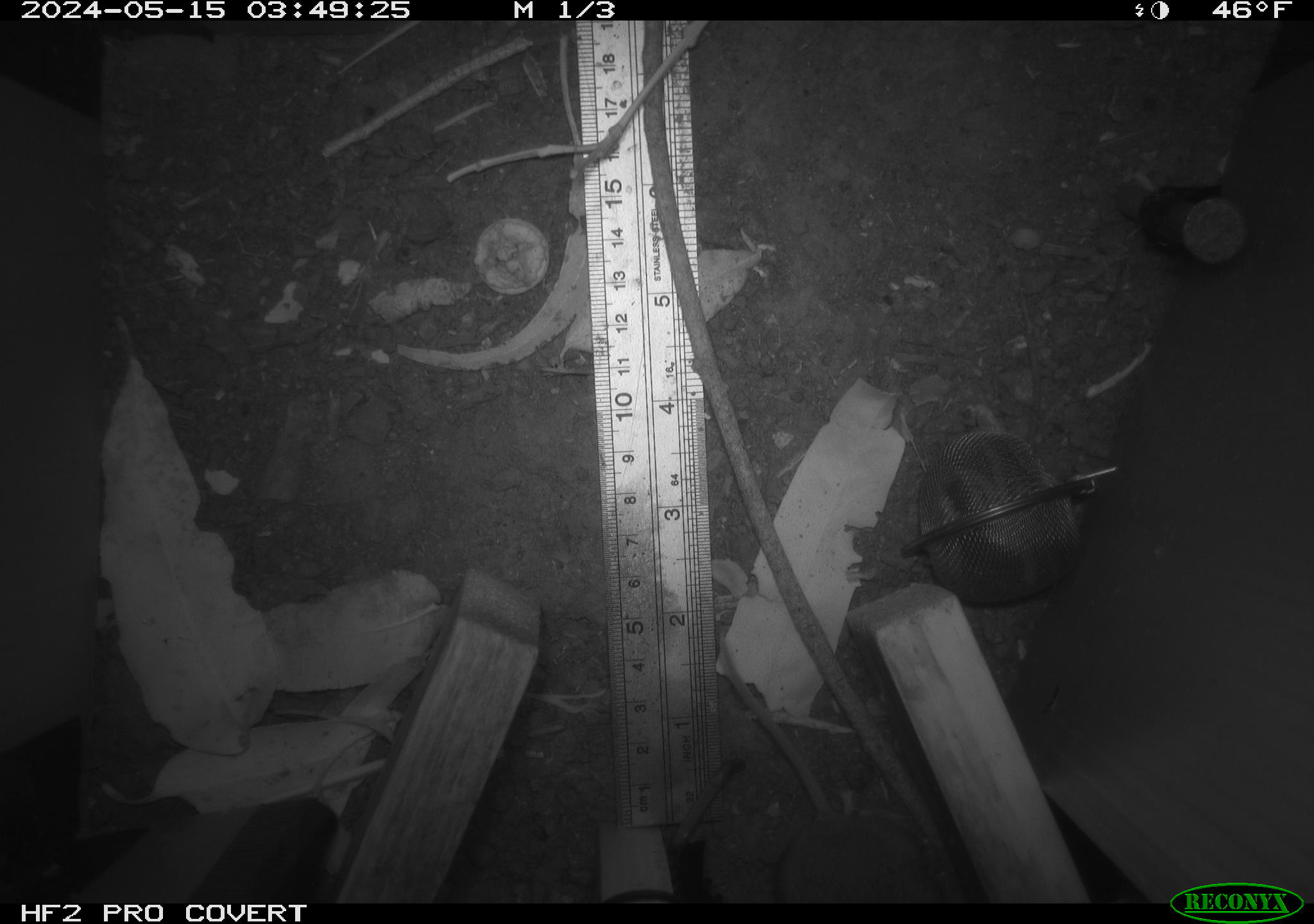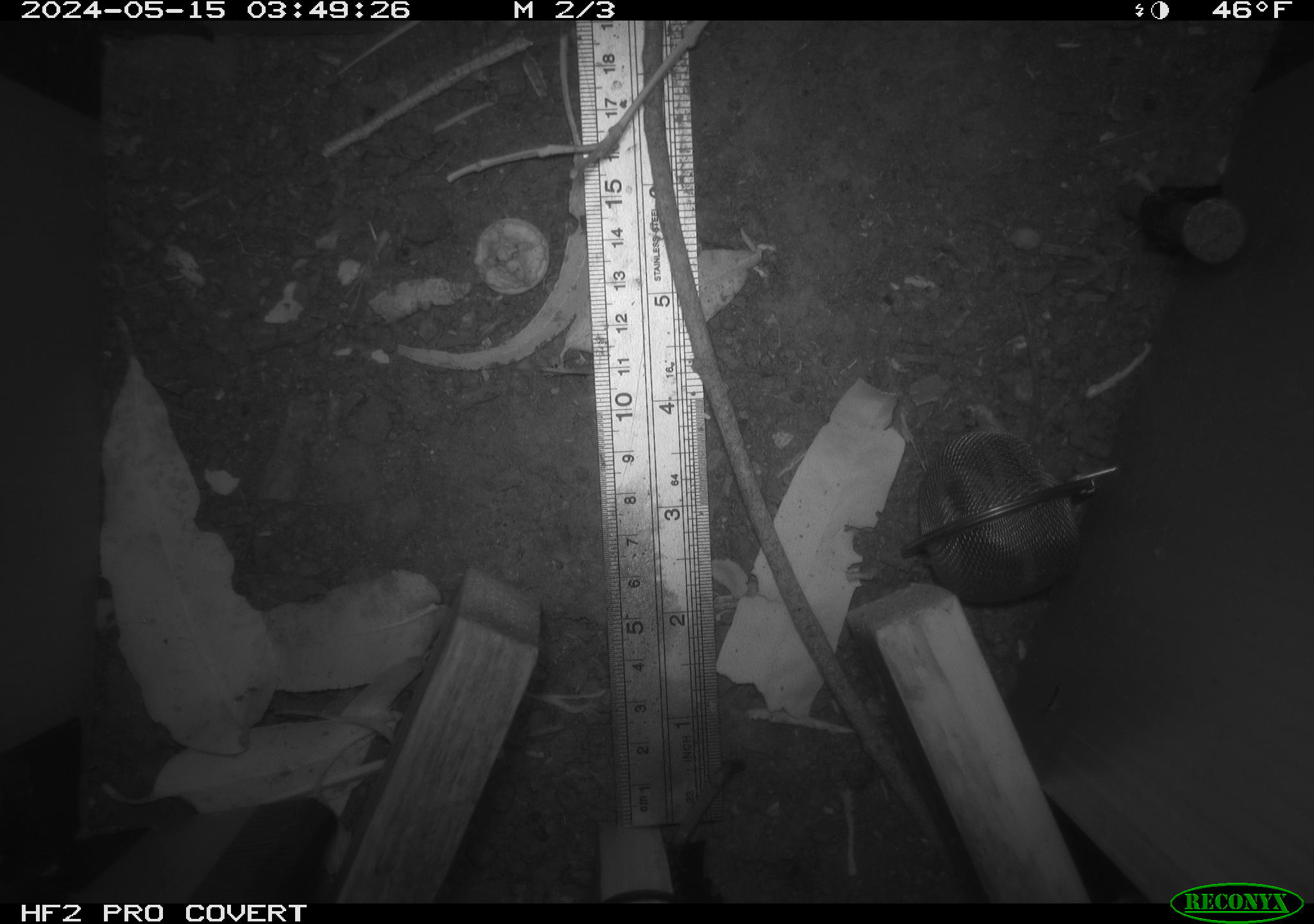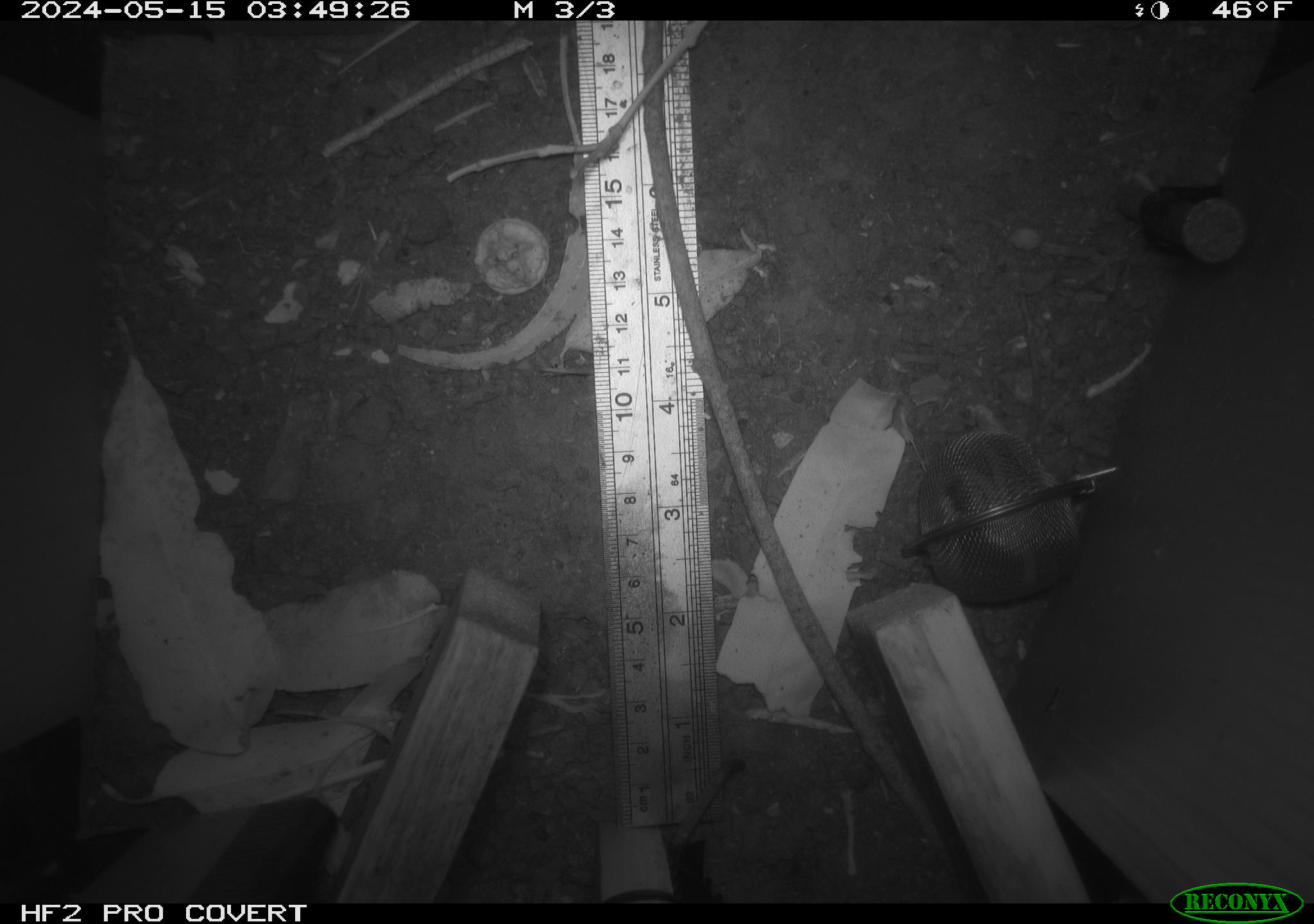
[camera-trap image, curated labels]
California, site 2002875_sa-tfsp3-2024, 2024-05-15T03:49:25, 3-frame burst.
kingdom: Animalia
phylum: Chordata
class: Mammalia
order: Rodentia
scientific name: Rodentia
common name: mouse species